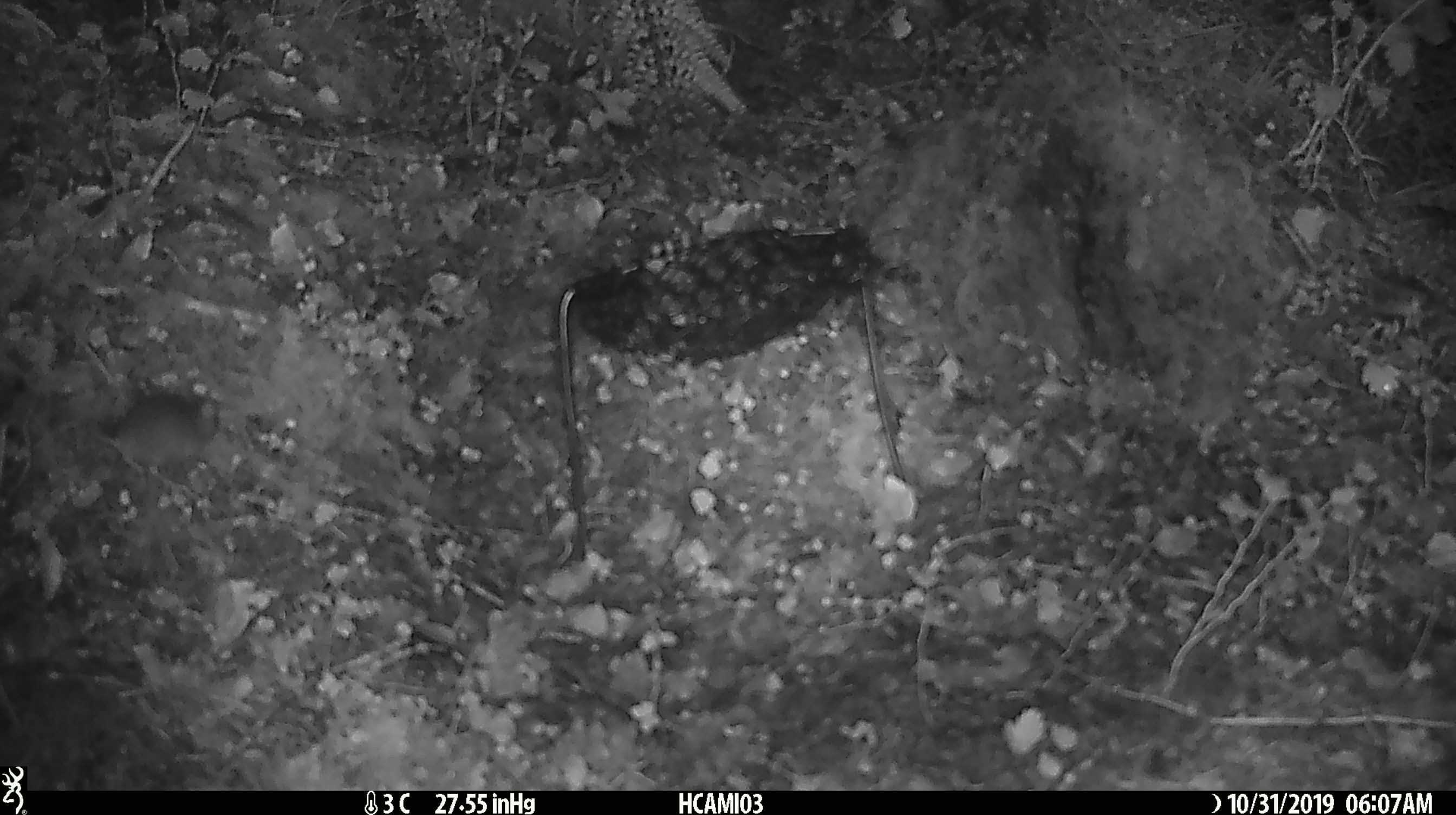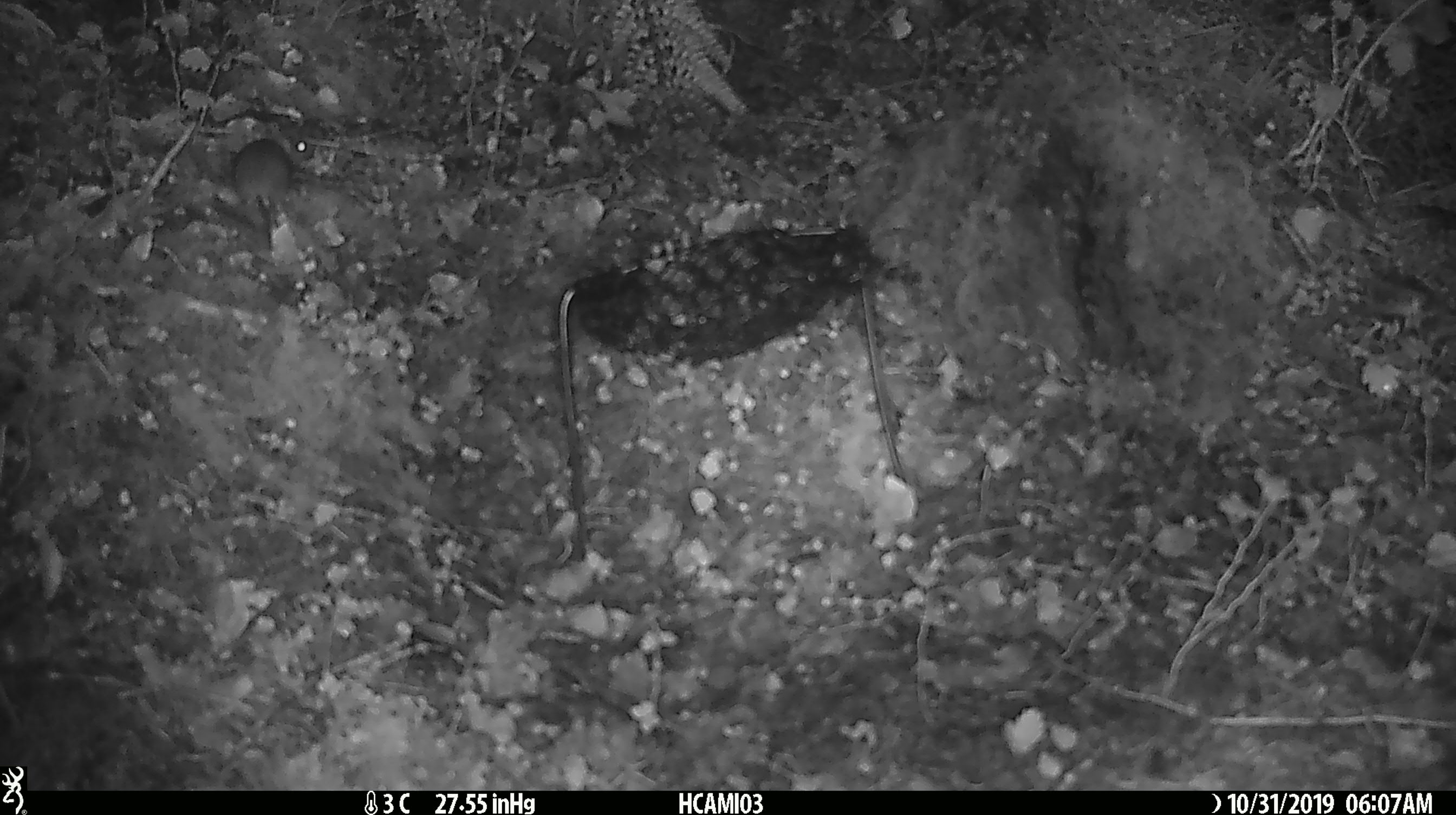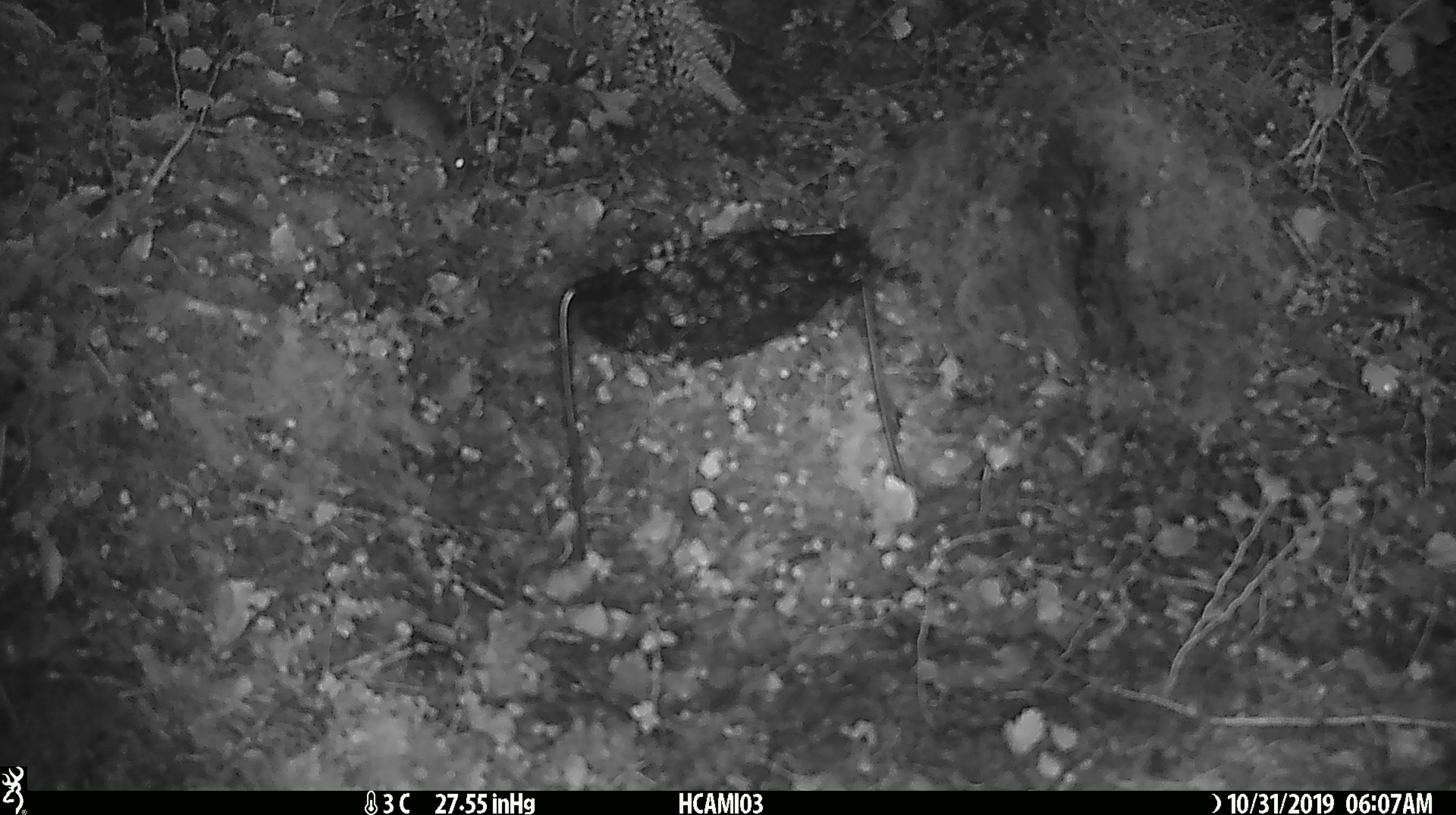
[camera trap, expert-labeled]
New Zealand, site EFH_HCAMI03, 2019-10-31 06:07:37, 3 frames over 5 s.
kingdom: Animalia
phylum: Chordata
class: Mammalia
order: Rodentia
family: Muridae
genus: Mus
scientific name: Mus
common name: mouse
Mouse (Mus).